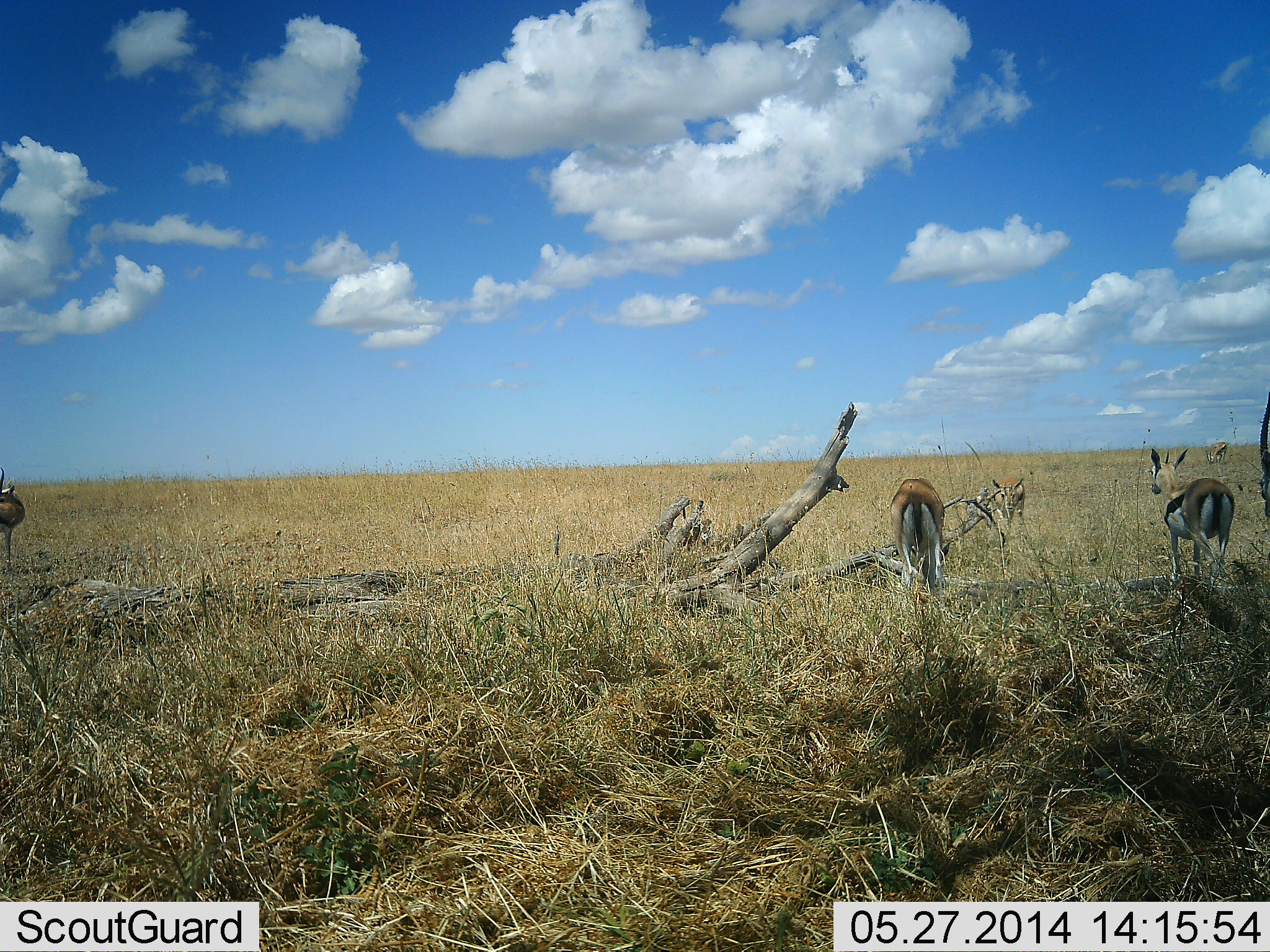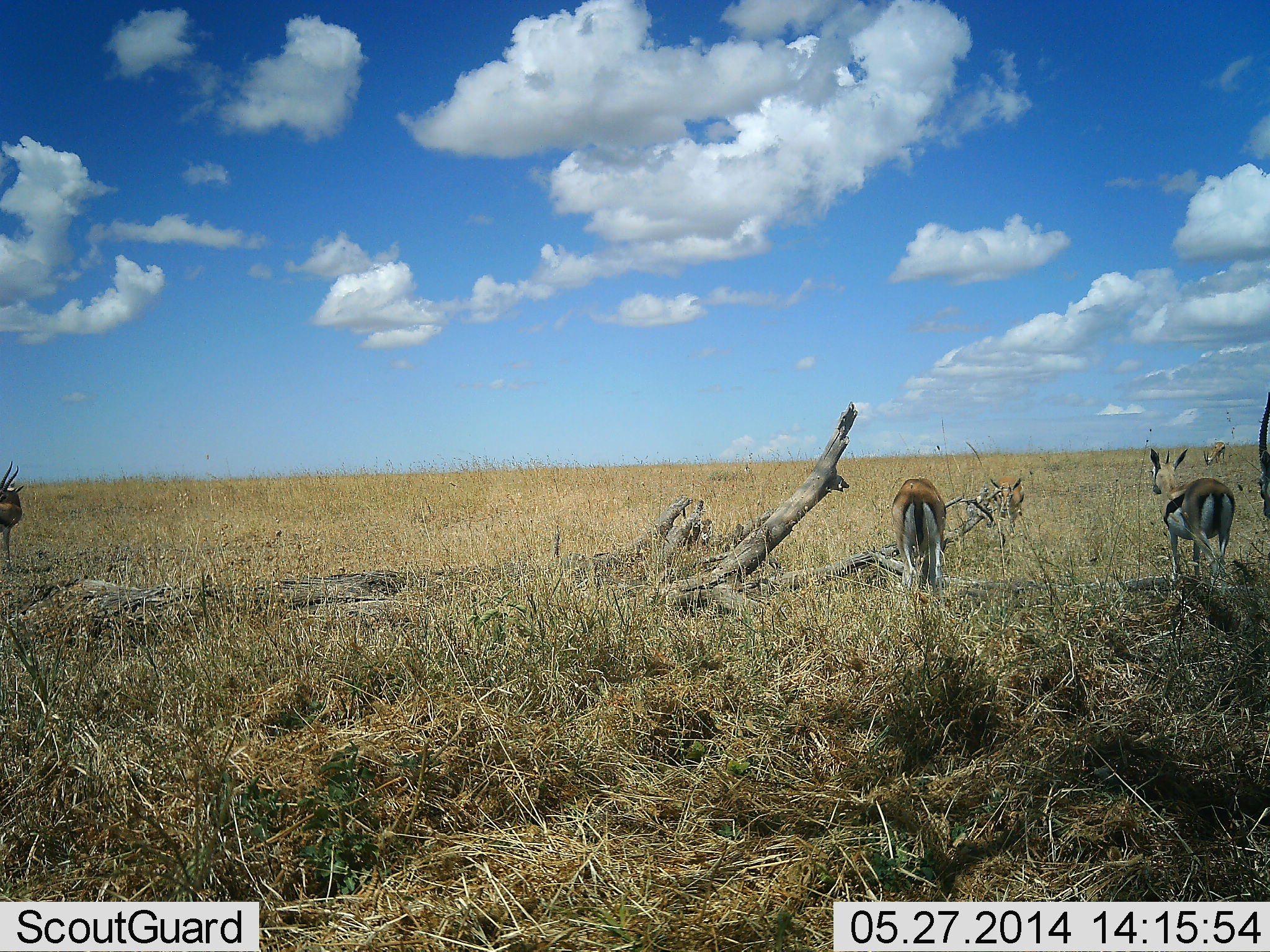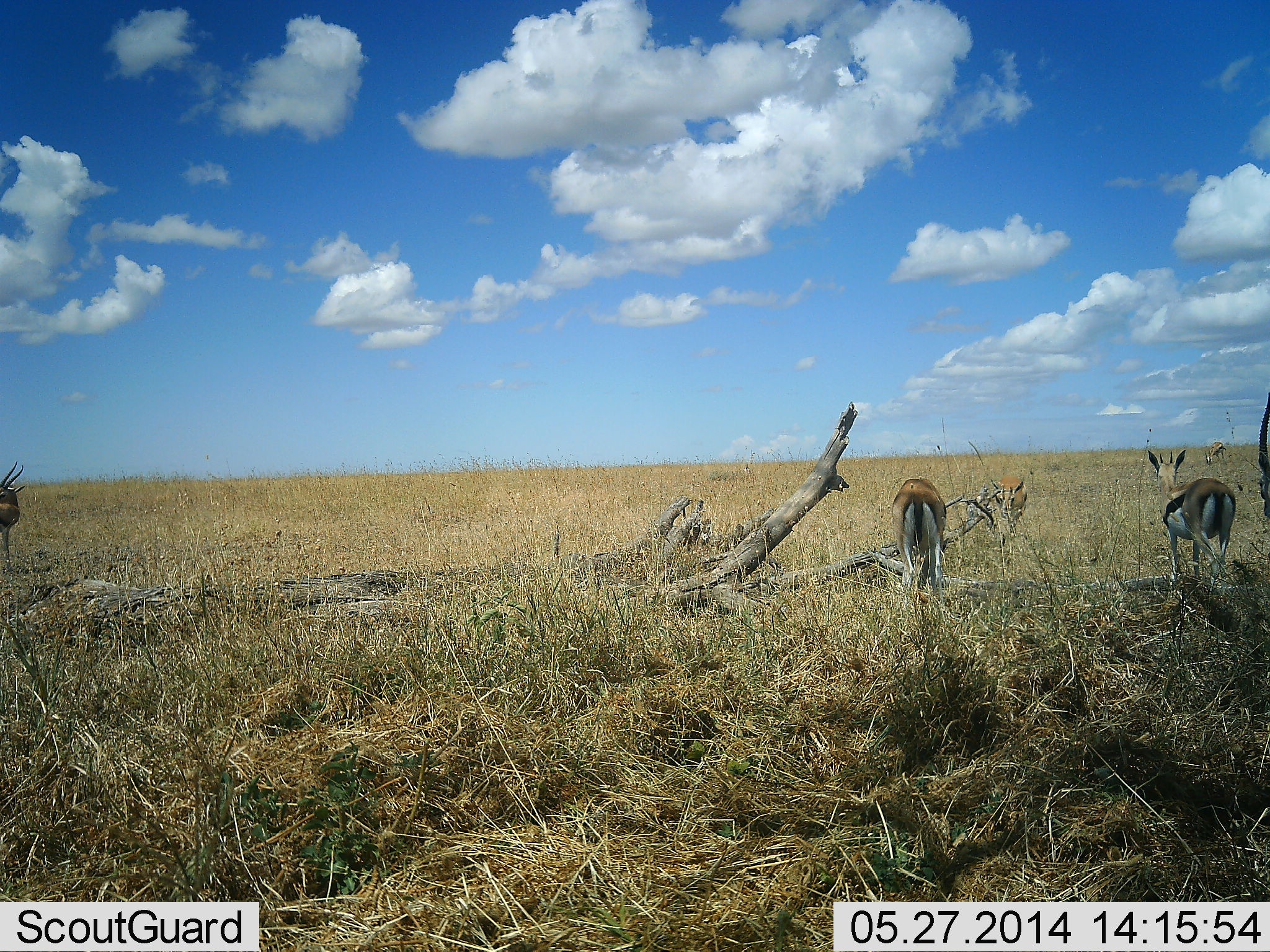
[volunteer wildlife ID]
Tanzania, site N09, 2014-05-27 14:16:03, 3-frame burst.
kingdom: Animalia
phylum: Chordata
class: Mammalia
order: Artiodactyla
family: Bovidae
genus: Eudorcas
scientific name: Eudorcas thomsonii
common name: thomson's gazelle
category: gazellethomsons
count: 5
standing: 80%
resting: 0%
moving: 10%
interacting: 0%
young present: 0%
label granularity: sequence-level